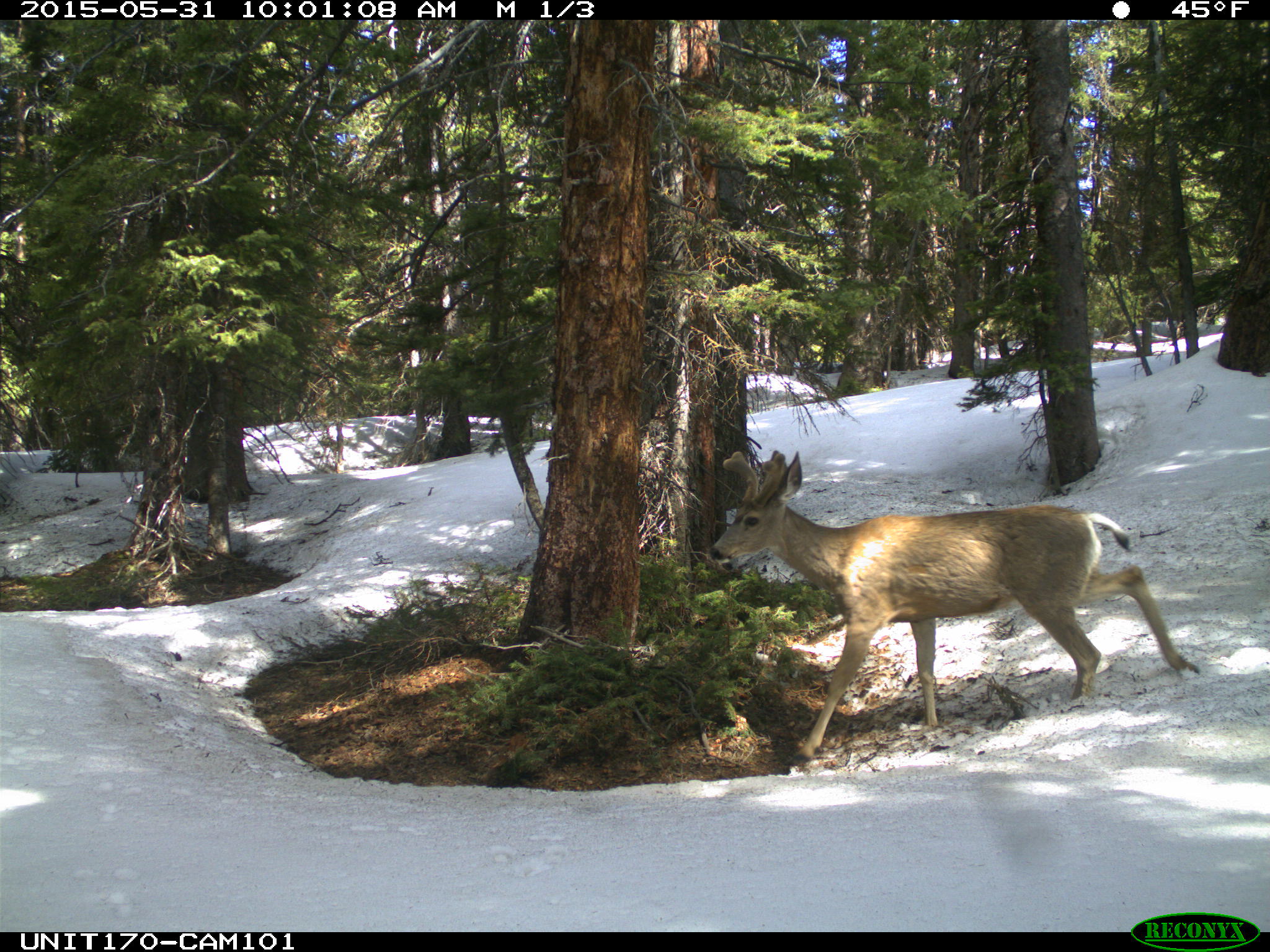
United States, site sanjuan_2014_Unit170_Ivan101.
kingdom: Animalia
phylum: Chordata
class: Mammalia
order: Artiodactyla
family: Cervidae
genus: Odocoileus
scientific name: Odocoileus hemionus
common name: mule deer